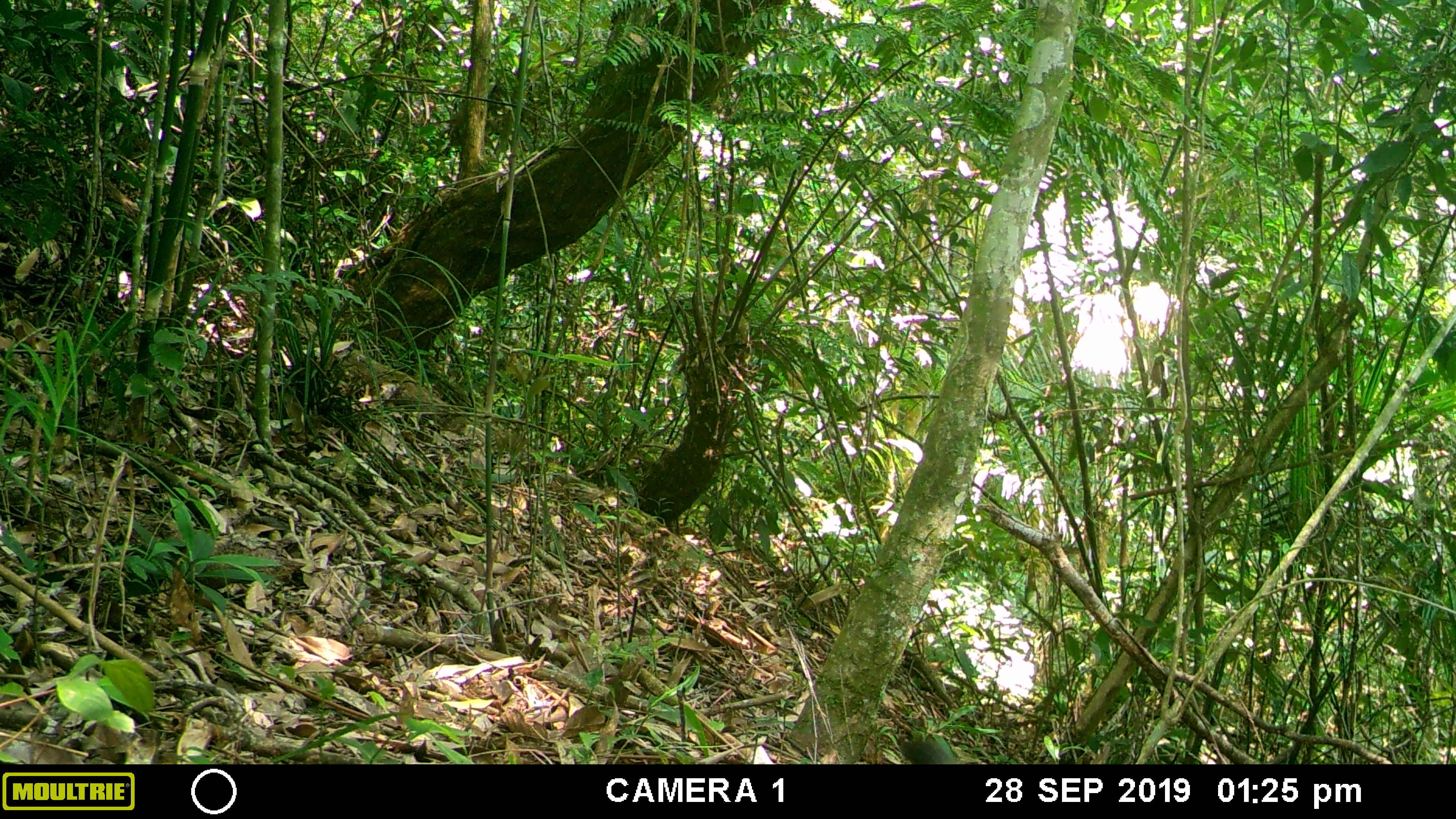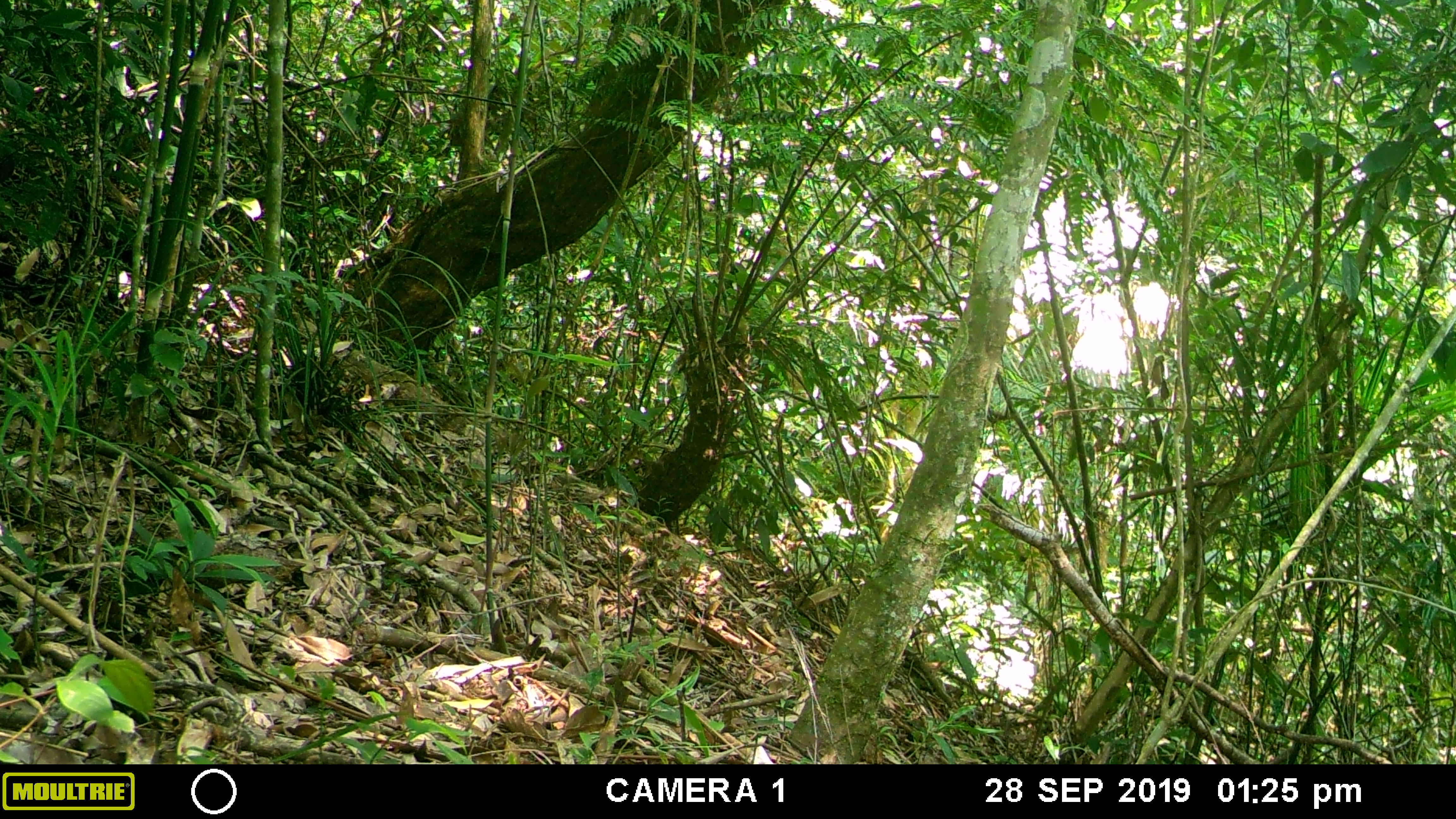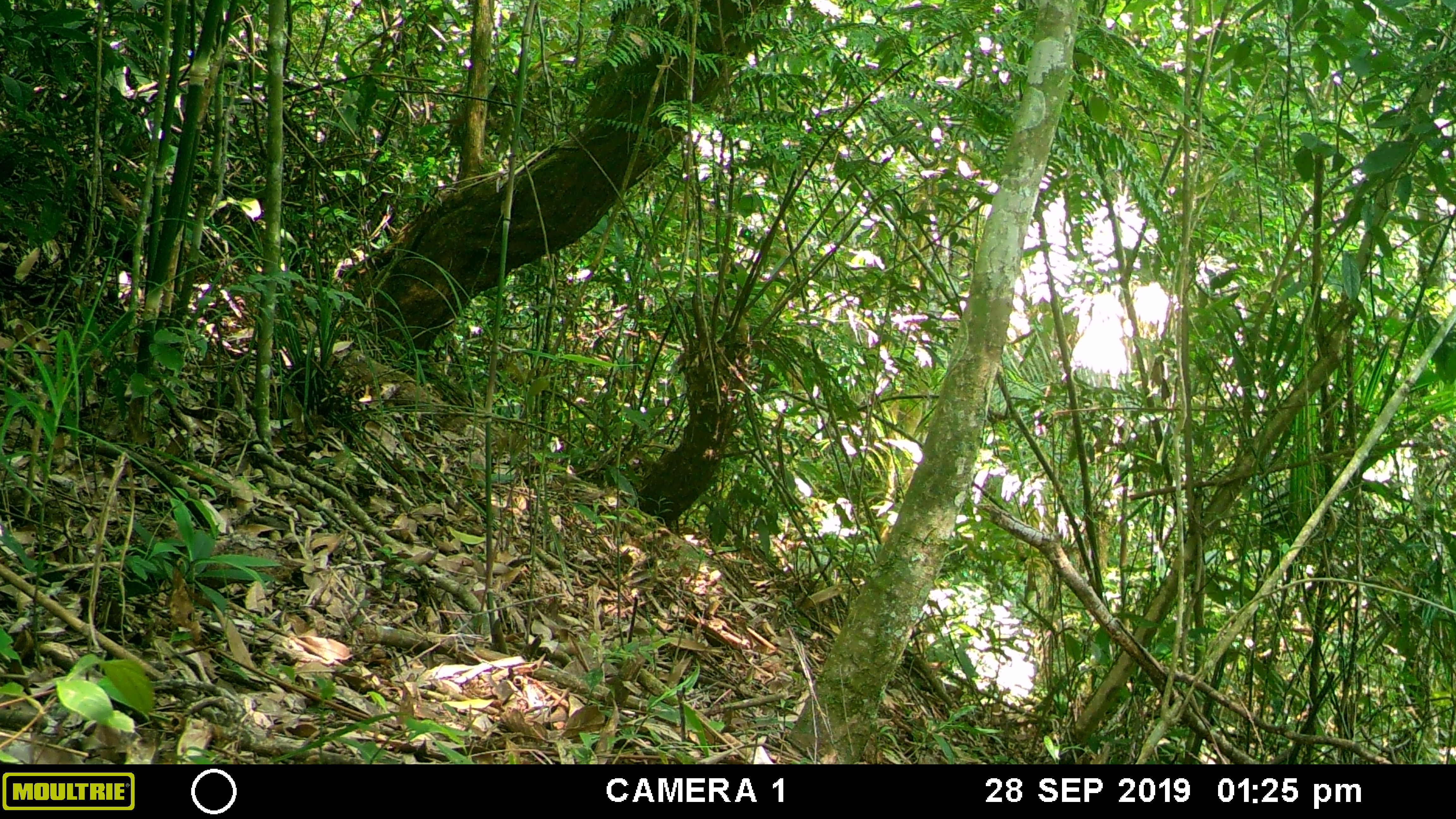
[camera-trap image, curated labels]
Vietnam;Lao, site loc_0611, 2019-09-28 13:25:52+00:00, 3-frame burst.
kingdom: Animalia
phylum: Chordata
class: Mammalia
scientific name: Mammalia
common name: mammal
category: unidentified small mammal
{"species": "unidentified small mammal (mammal) (Mammalia)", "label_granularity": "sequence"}